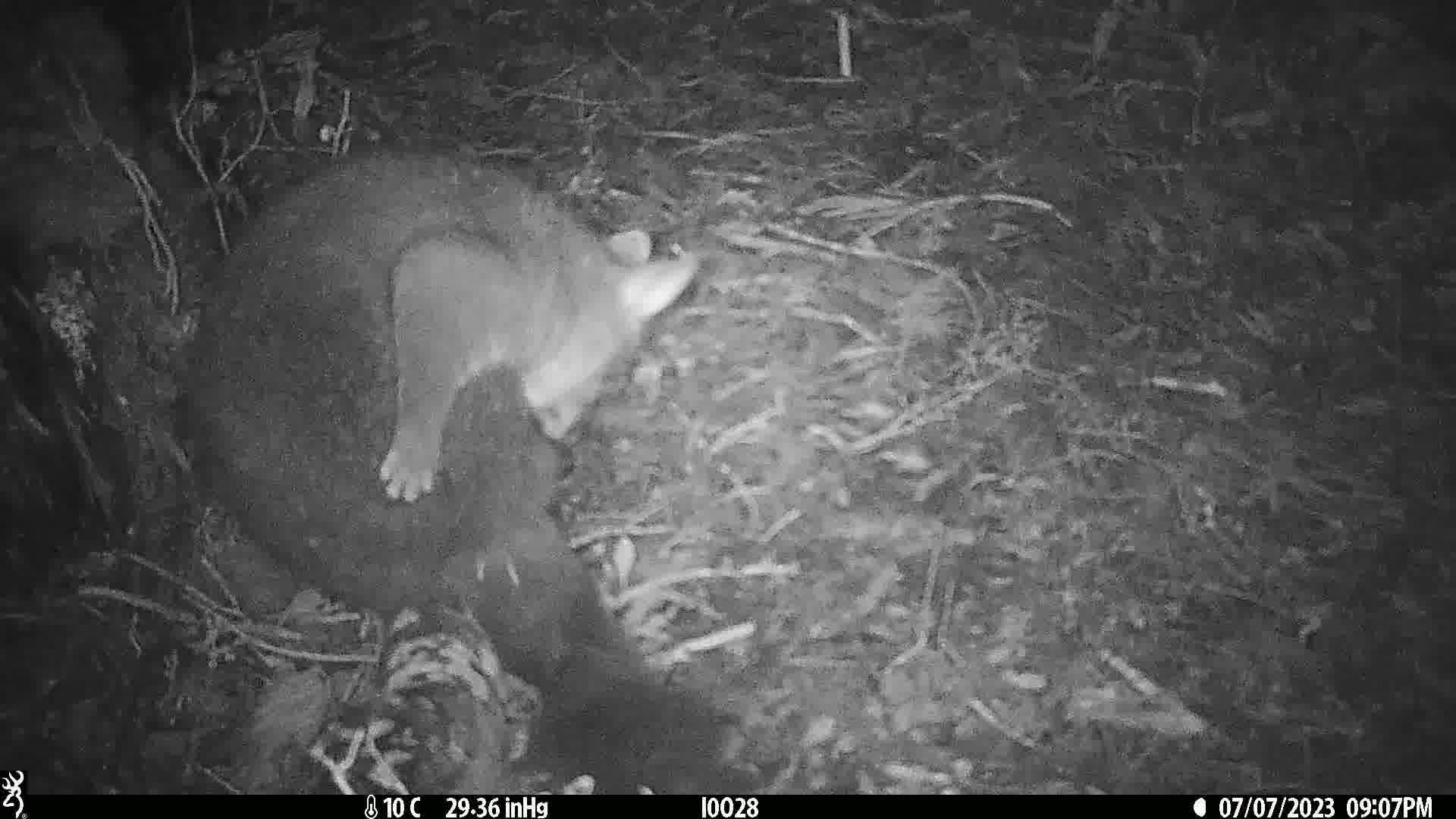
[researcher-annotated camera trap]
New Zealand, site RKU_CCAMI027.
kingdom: Animalia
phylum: Chordata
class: Mammalia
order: Diprotodontia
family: Phalangeridae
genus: Trichosurus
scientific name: Trichosurus vulpecula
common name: common brushtail possum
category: possum